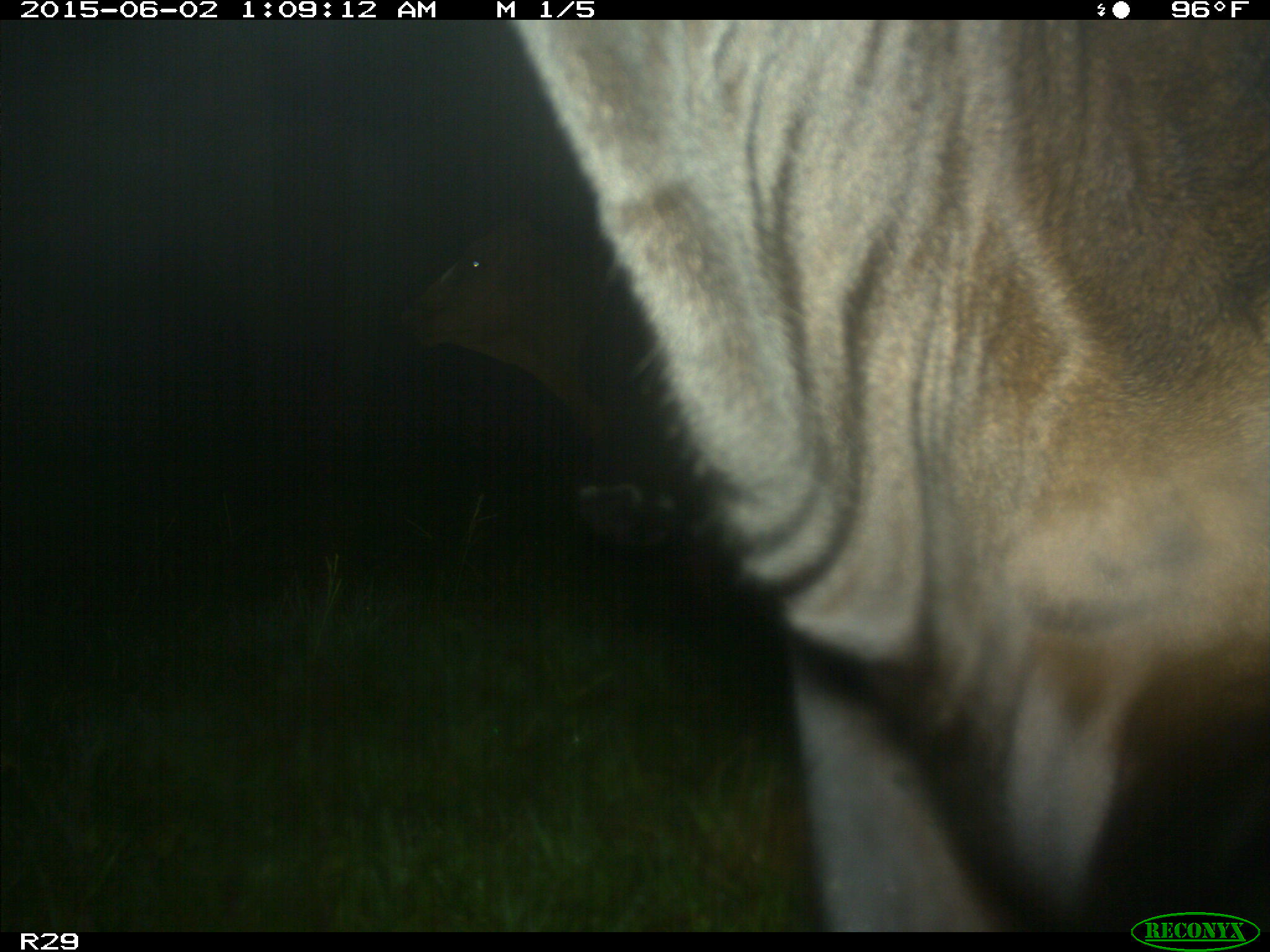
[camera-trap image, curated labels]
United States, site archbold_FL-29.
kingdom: Animalia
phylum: Chordata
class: Mammalia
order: Artiodactyla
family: Bovidae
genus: Bos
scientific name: Bos taurus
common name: domestic cow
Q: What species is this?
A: Bos taurus (domestic cow).